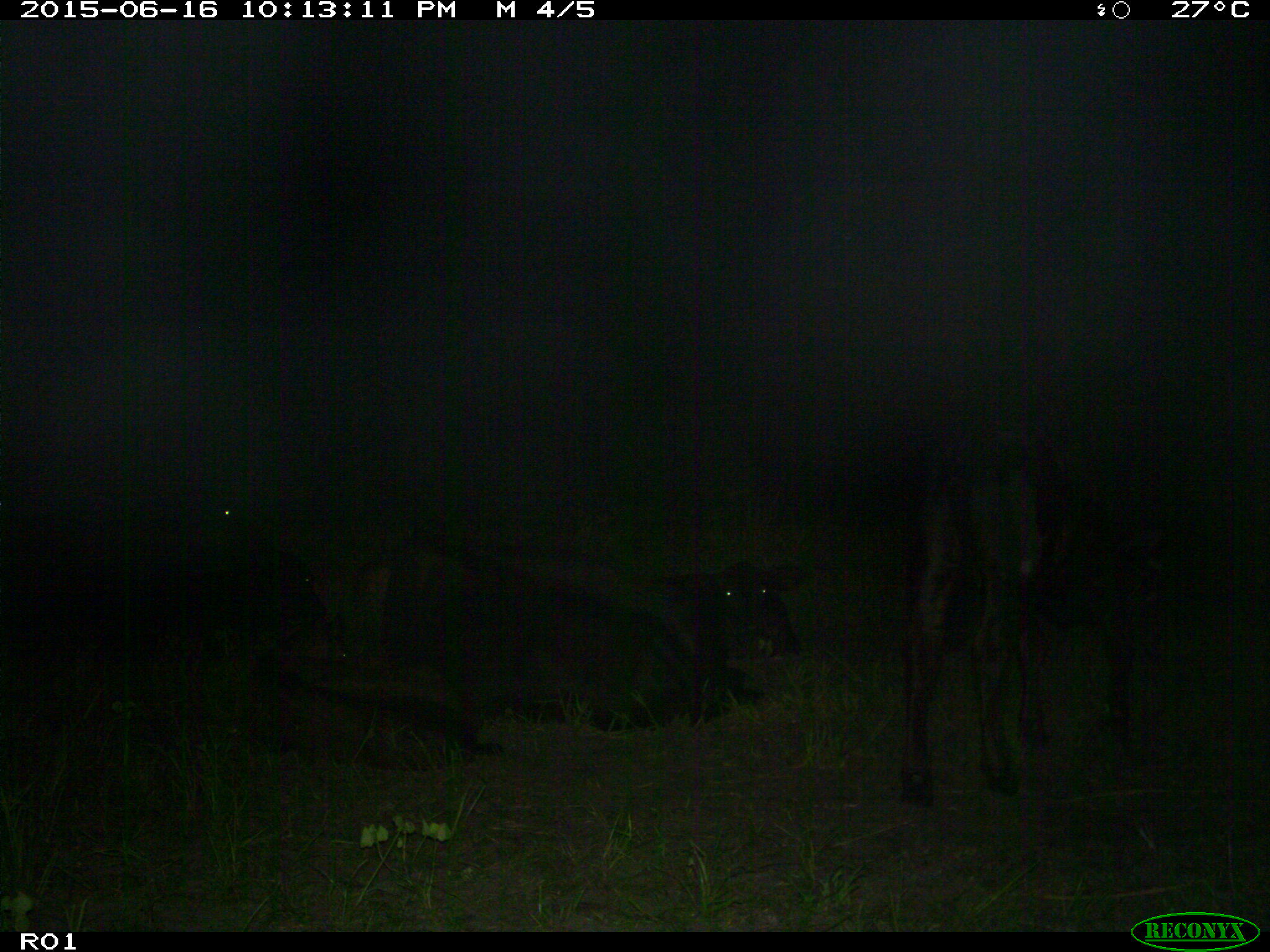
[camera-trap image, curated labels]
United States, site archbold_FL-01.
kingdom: Animalia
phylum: Chordata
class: Mammalia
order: Artiodactyla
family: Bovidae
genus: Bos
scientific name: Bos taurus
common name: domestic cow